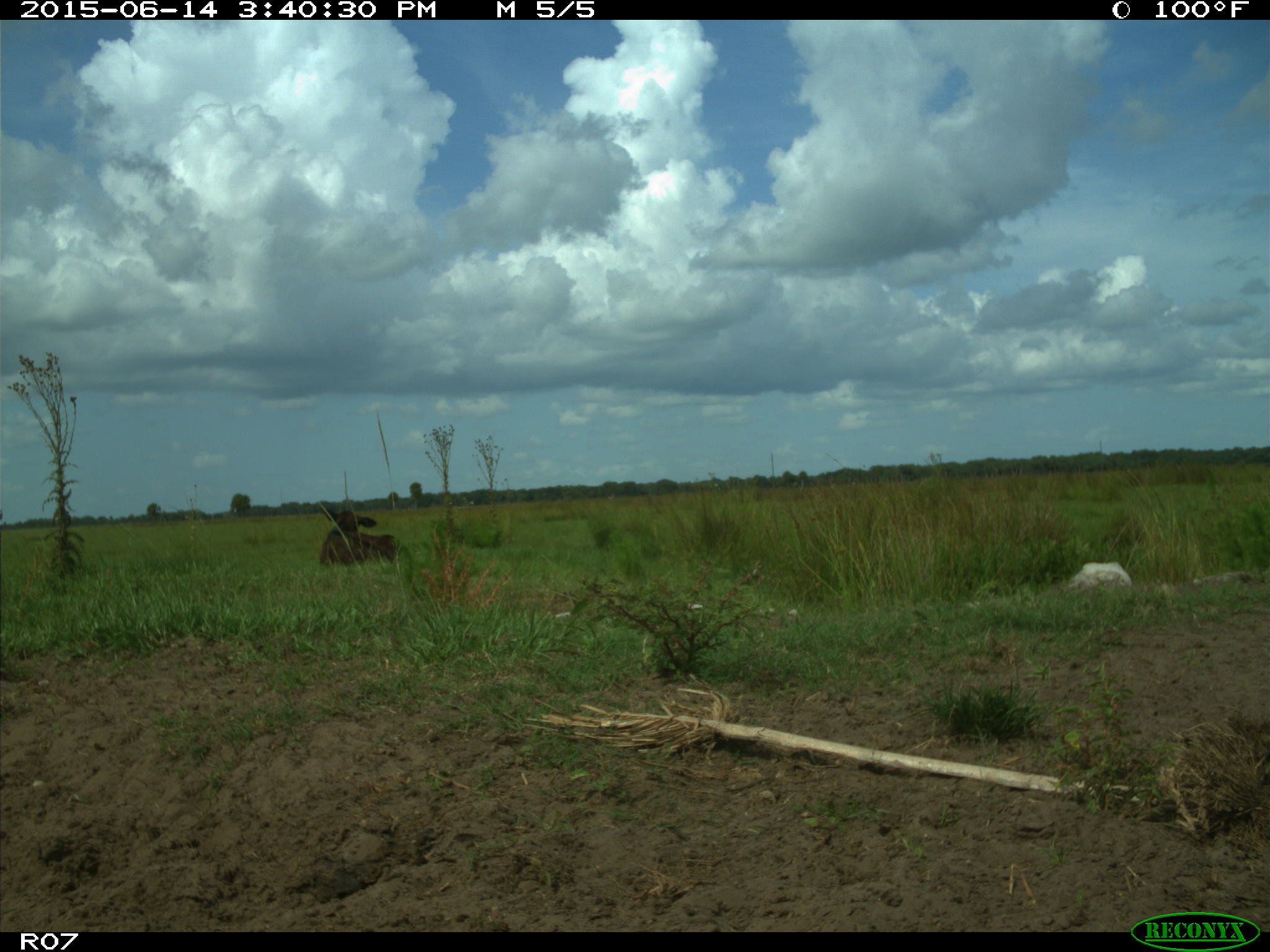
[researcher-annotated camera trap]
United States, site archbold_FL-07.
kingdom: Animalia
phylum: Chordata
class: Mammalia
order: Artiodactyla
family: Bovidae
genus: Bos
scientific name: Bos taurus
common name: domestic cow